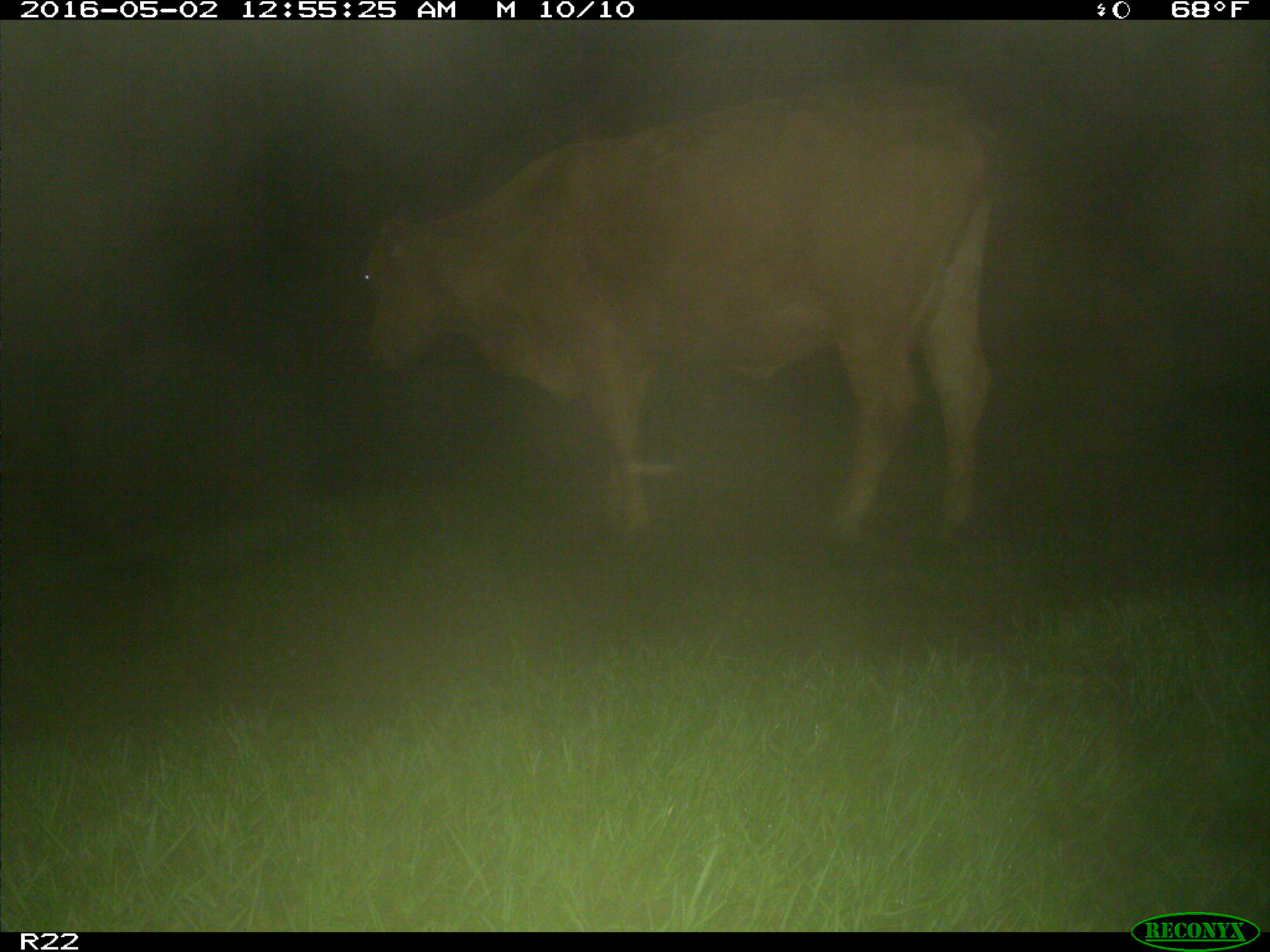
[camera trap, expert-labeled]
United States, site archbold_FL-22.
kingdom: Animalia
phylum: Chordata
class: Mammalia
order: Artiodactyla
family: Bovidae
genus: Bos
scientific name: Bos taurus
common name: domestic cow